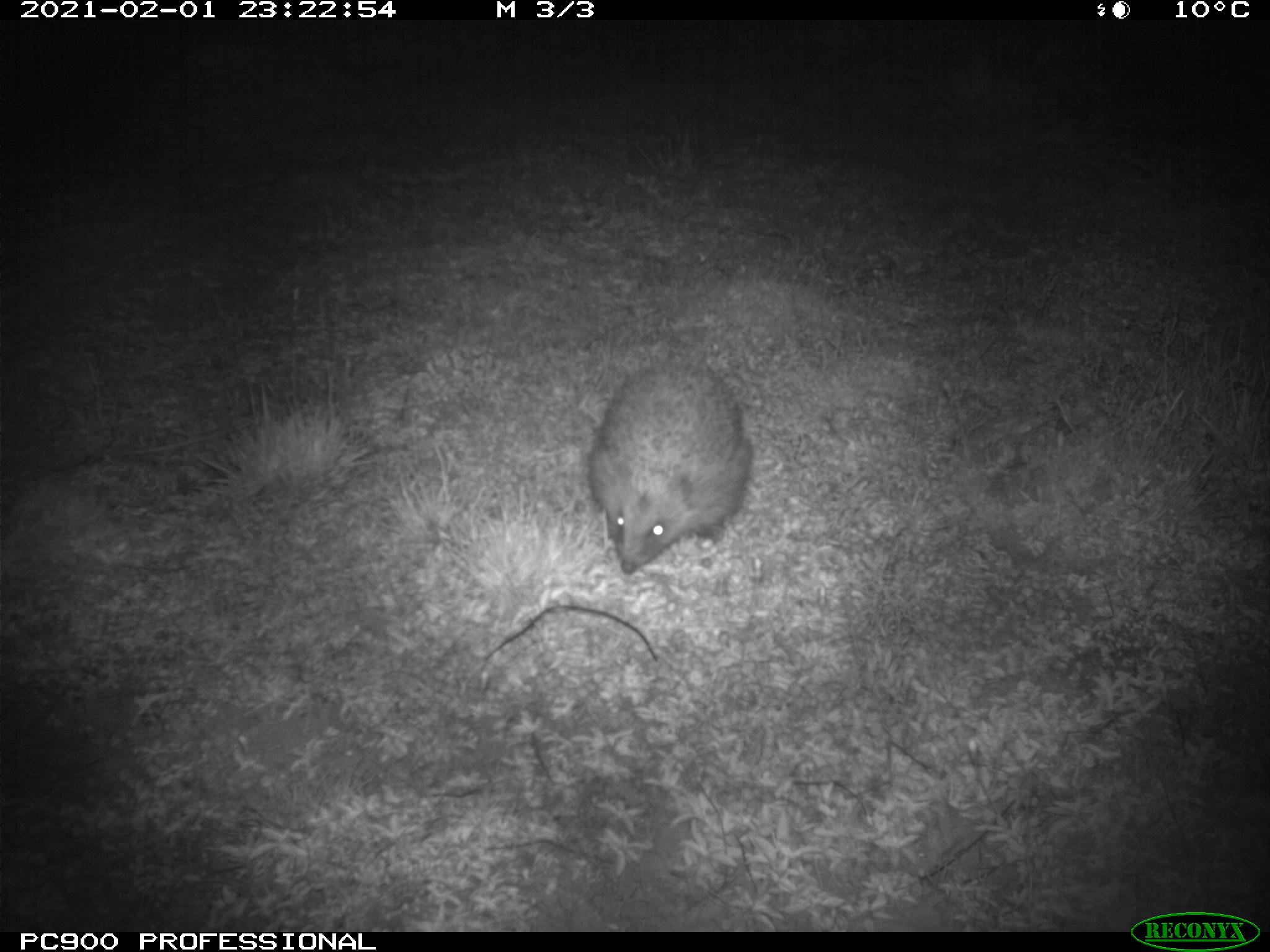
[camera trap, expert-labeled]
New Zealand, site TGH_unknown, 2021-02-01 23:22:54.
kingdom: Animalia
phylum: Chordata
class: Mammalia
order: Eulipotyphla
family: Erinaceidae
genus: Erinaceus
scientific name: Erinaceus europaeus europaeus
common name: european hedgehog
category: hedgehog